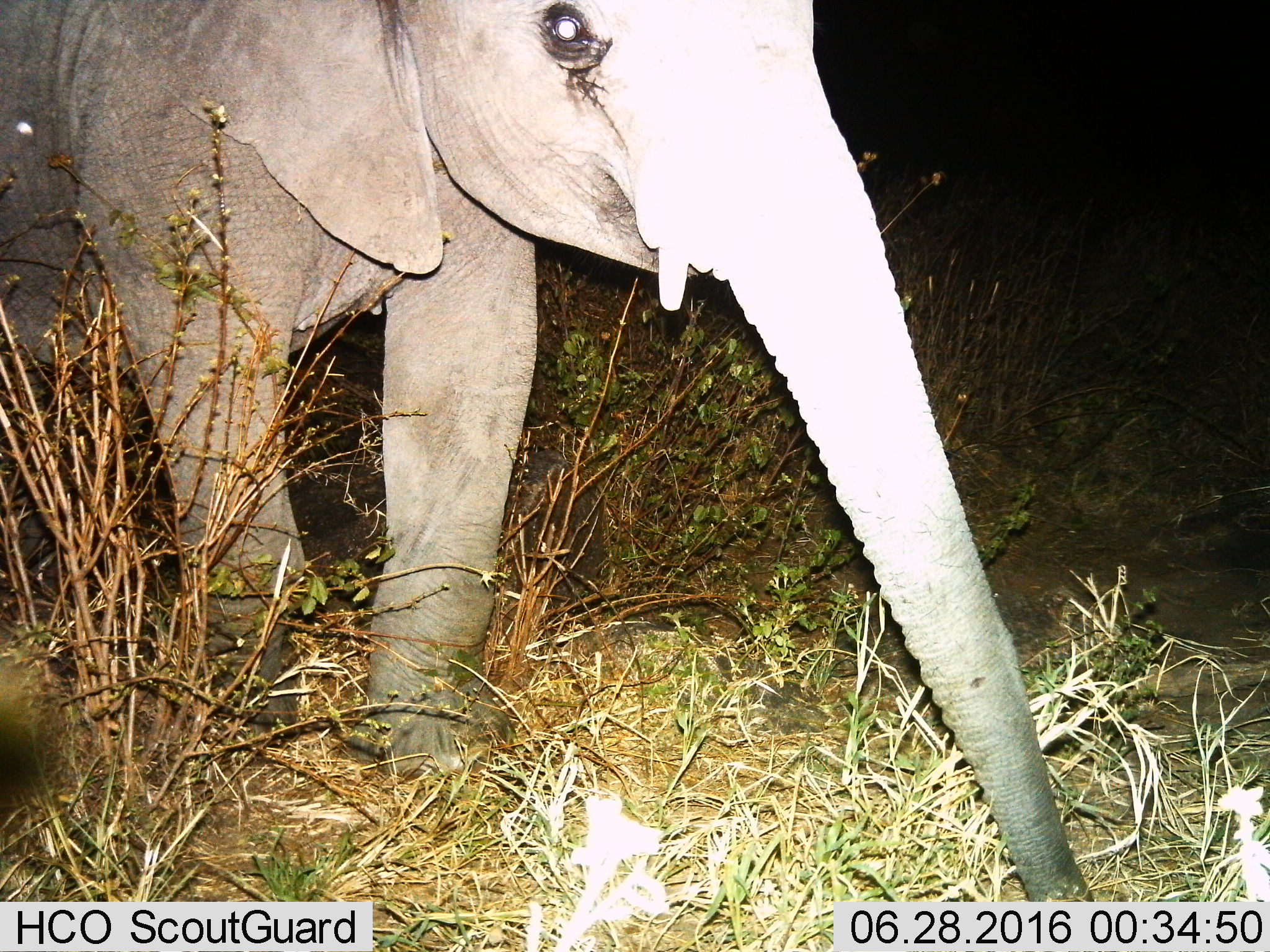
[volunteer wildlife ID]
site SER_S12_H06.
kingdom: Animalia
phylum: Chordata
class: Mammalia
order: Proboscidea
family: Elephantidae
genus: Loxodonta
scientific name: Loxodonta africana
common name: african bush elephant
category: elephant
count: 1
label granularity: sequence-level